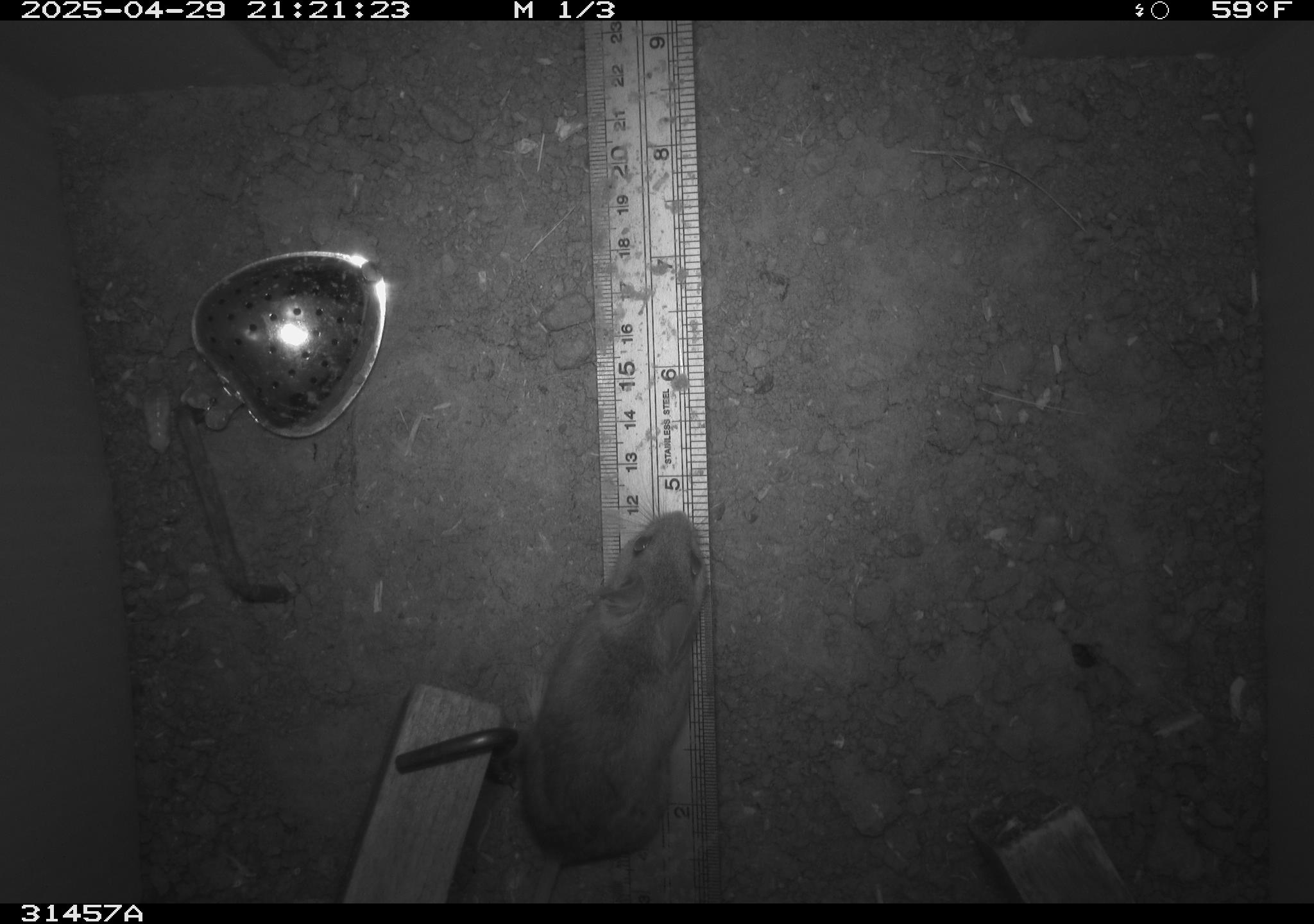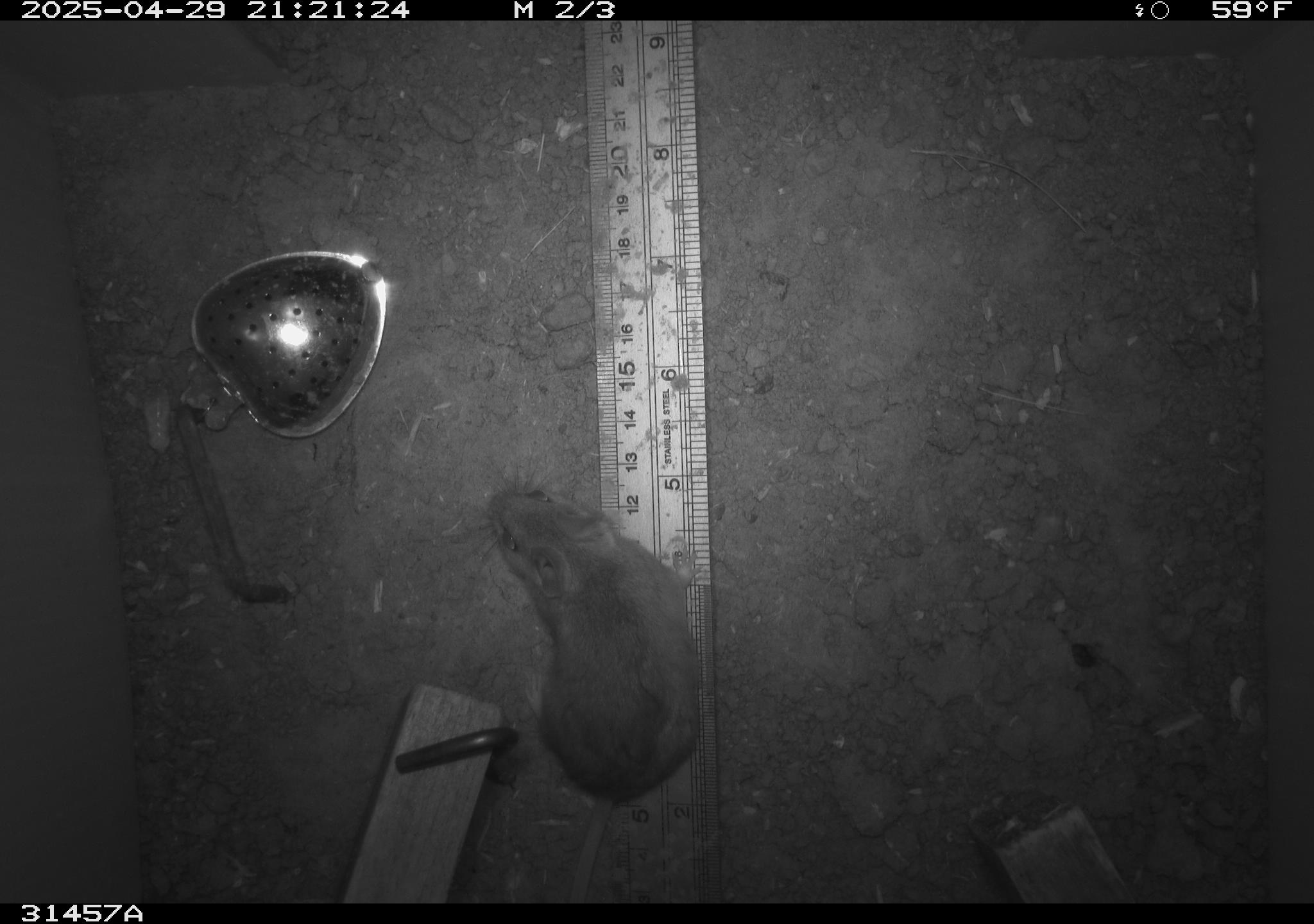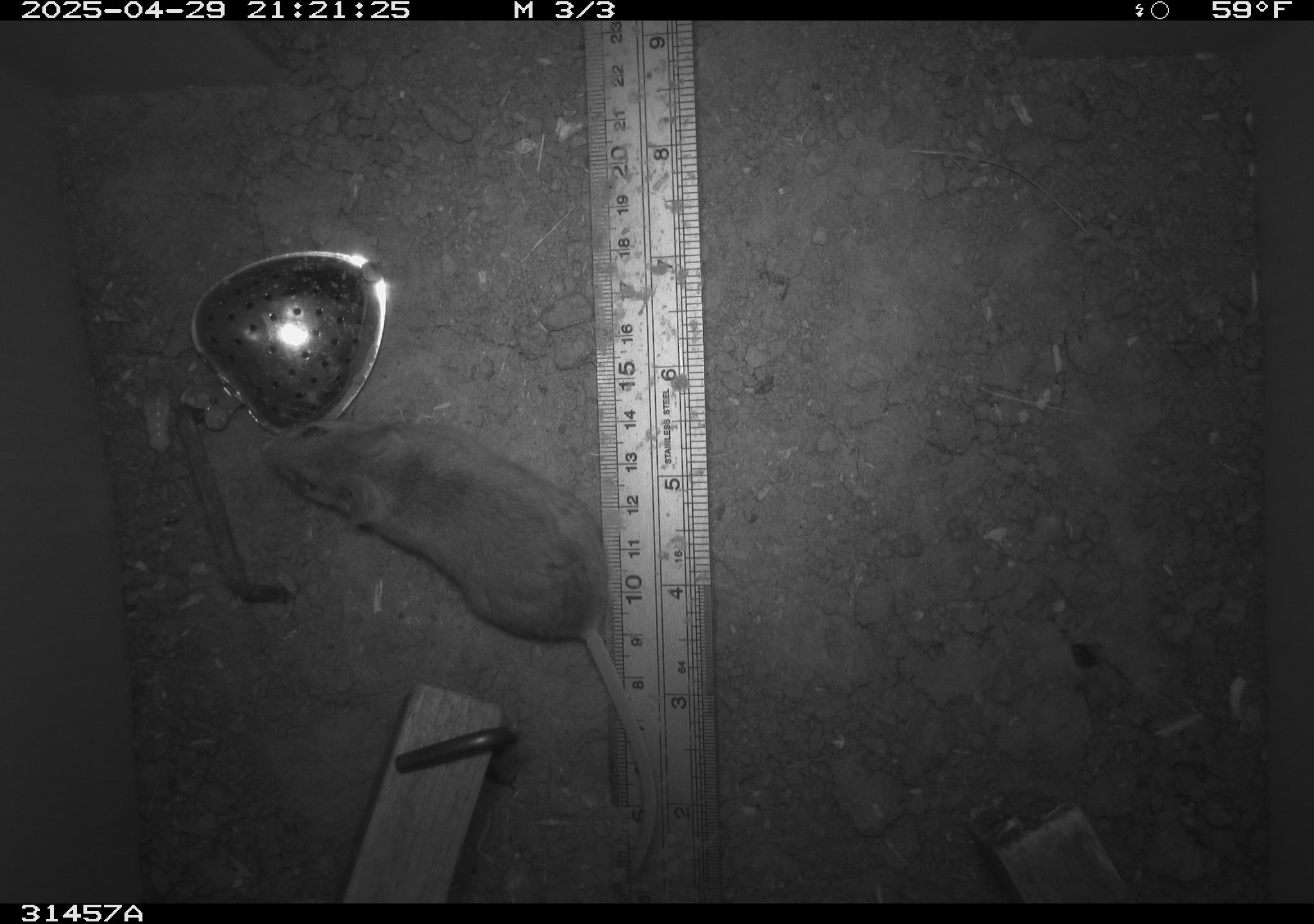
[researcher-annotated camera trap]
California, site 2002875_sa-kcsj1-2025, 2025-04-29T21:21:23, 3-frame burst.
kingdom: Animalia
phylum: Chordata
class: Mammalia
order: Rodentia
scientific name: Rodentia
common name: rodent